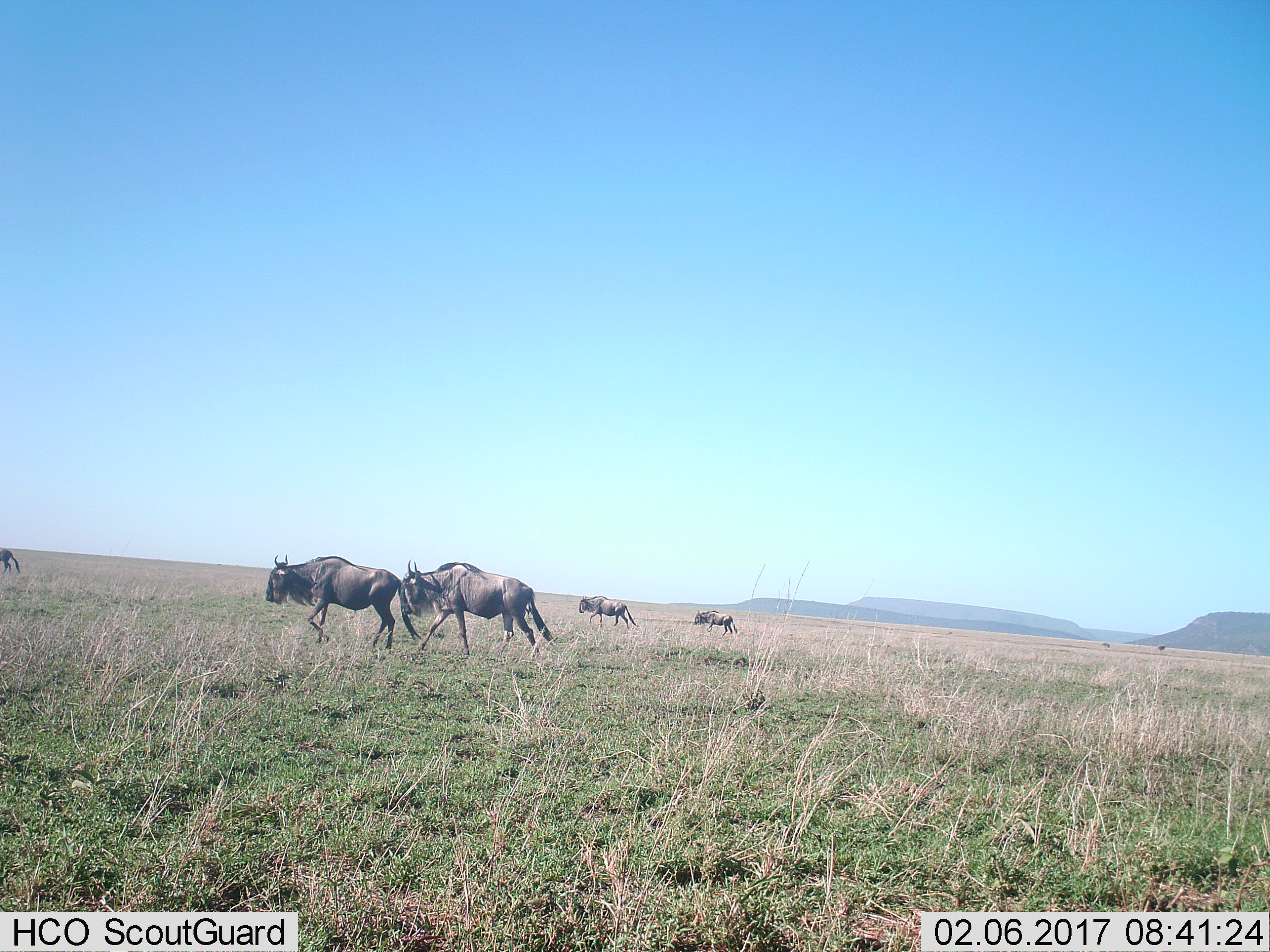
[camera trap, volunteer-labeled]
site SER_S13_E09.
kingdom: Animalia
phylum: Chordata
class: Mammalia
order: Artiodactyla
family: Bovidae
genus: Connochaetes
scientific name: Connochaetes taurinus taurinus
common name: blue wildebeest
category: wildebeestblue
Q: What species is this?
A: Wildebeestblue (blue wildebeest) (Connochaetes taurinus taurinus).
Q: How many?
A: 5.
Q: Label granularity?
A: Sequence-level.